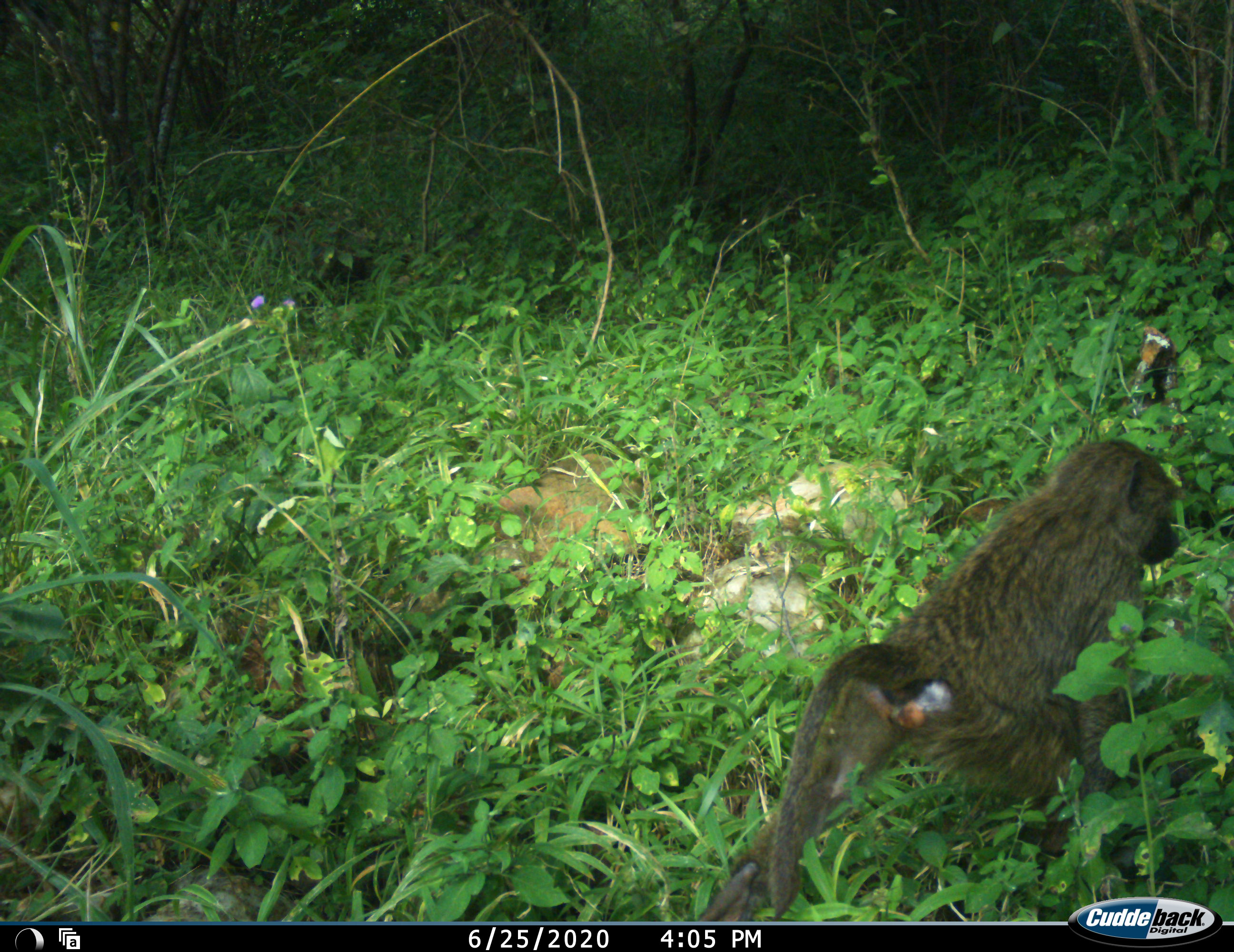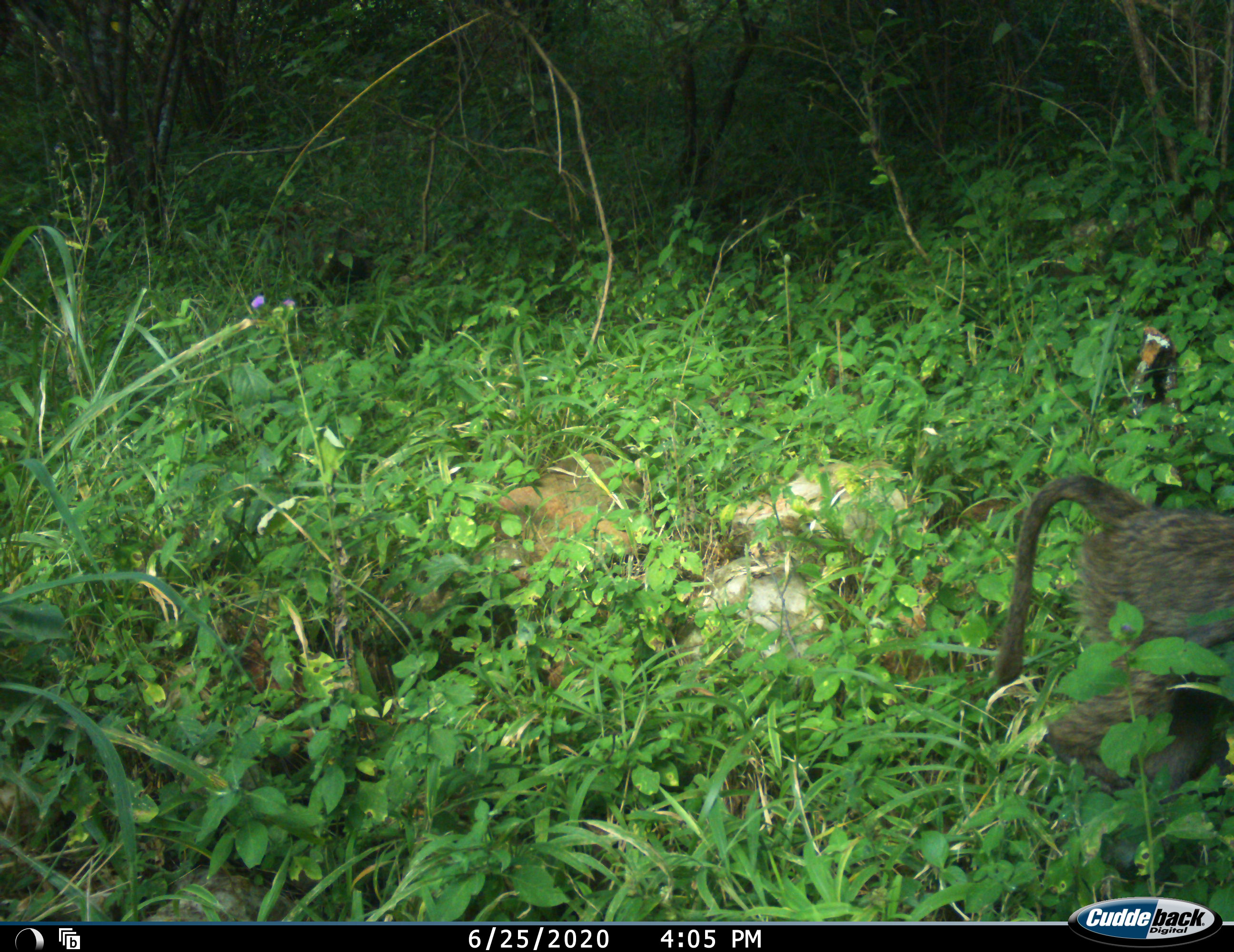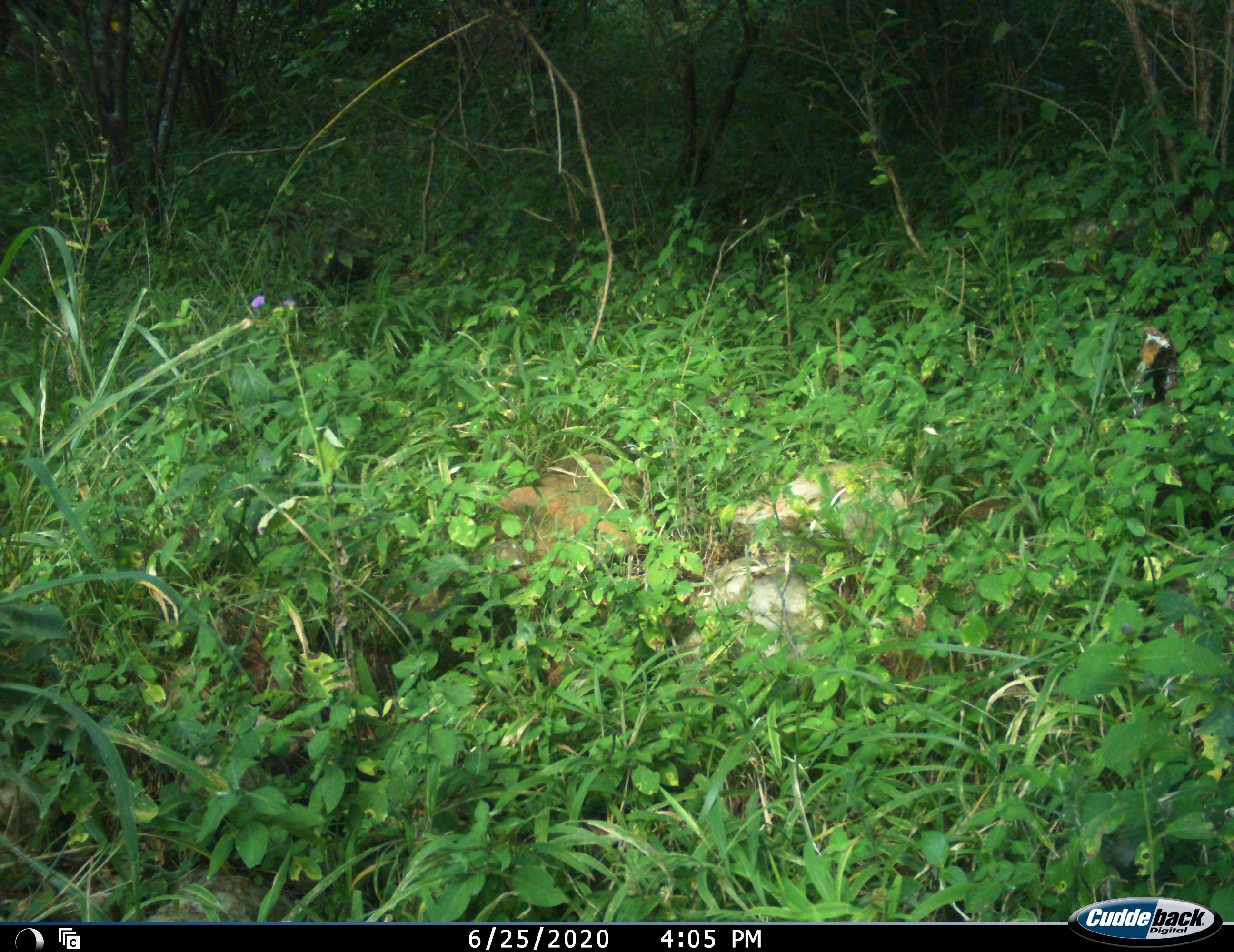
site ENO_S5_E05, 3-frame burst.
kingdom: Animalia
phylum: Chordata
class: Mammalia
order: Primates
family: Cercopithecidae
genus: Papio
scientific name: Papio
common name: baboon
Baboon (Papio), count 1. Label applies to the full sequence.